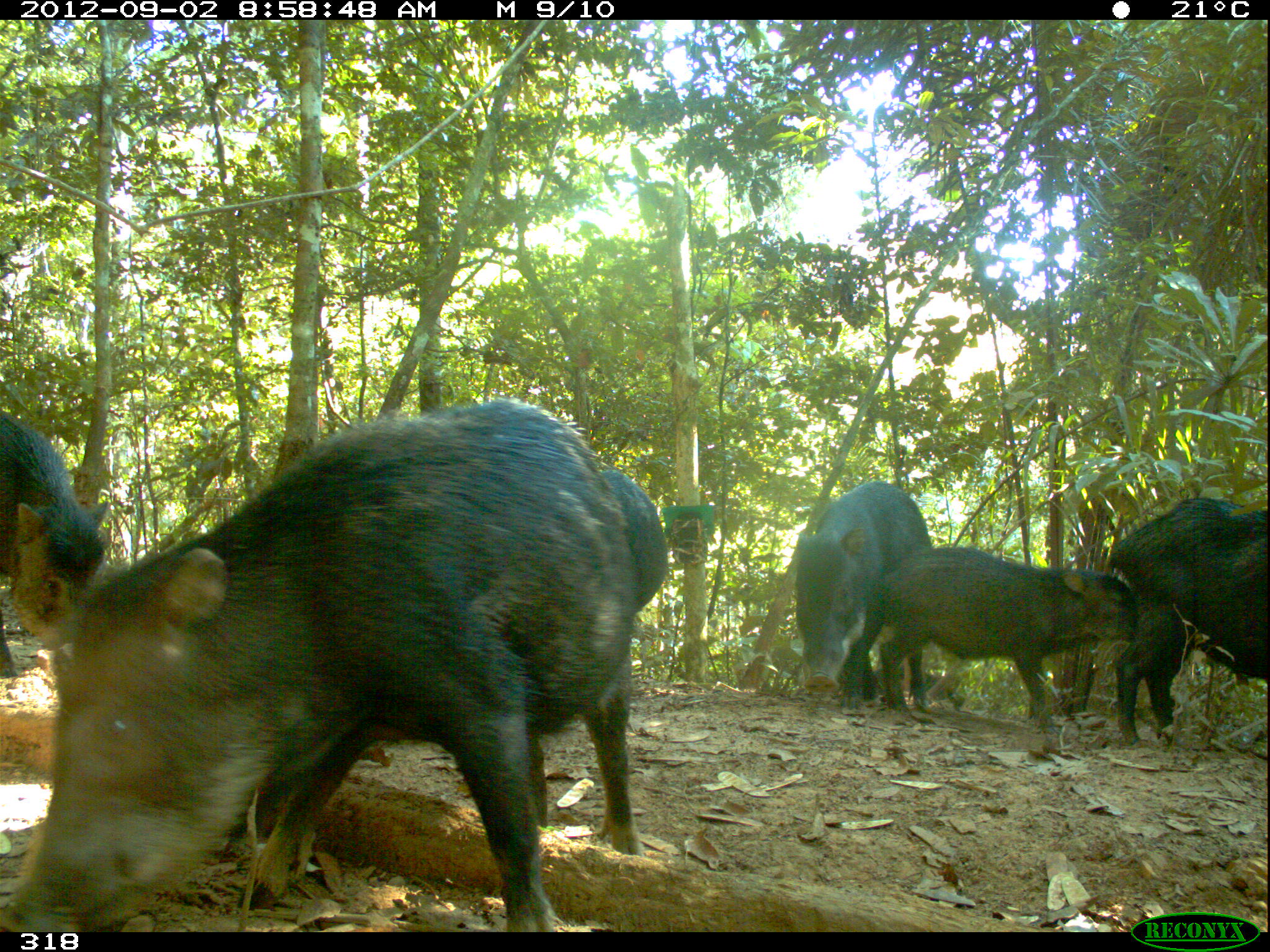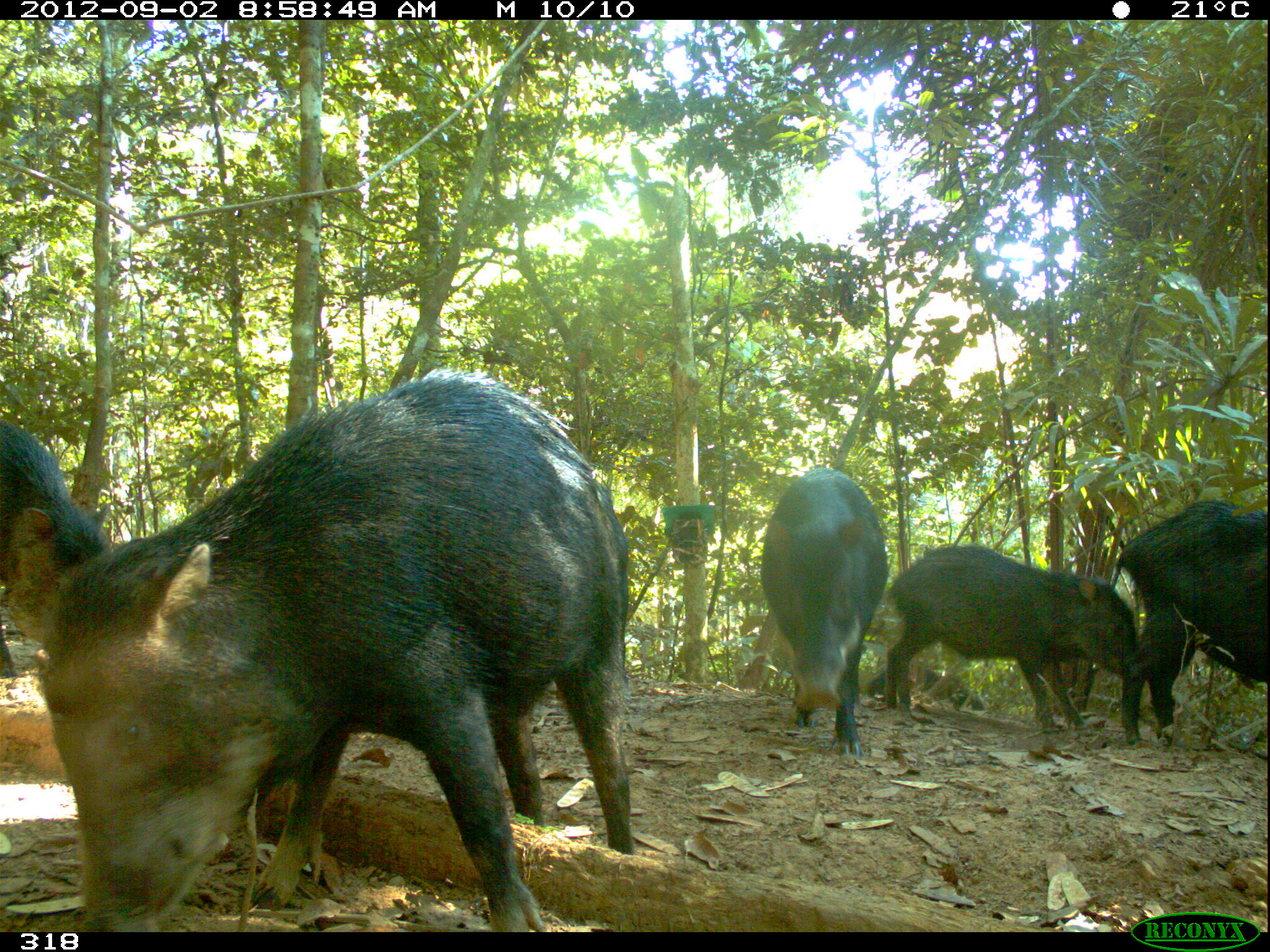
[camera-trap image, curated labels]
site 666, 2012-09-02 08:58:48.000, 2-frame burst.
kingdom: Animalia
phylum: Chordata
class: Mammalia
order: Artiodactyla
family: Tayassuidae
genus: Tayassu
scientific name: Tayassu pecari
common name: white-lipped peccary